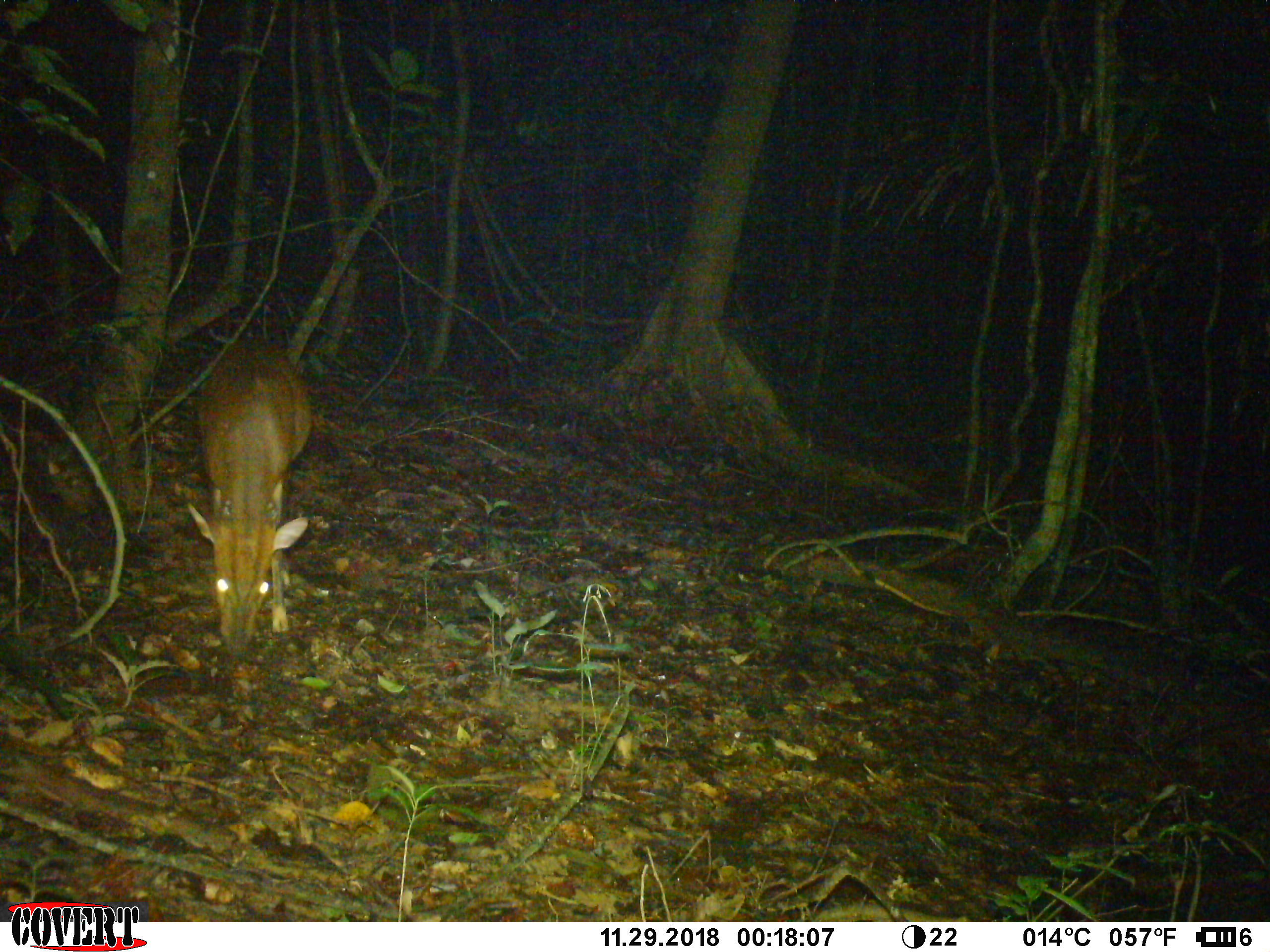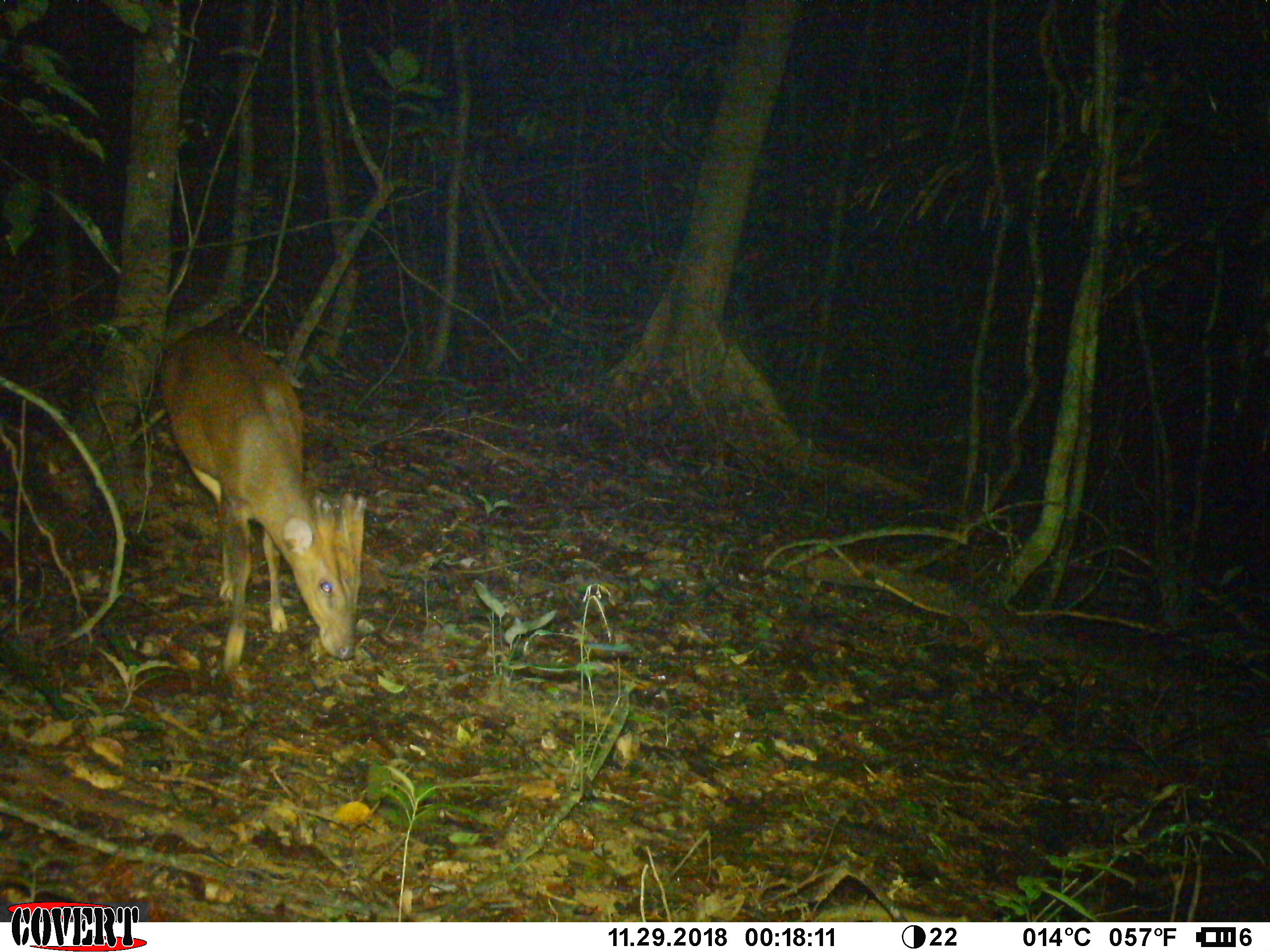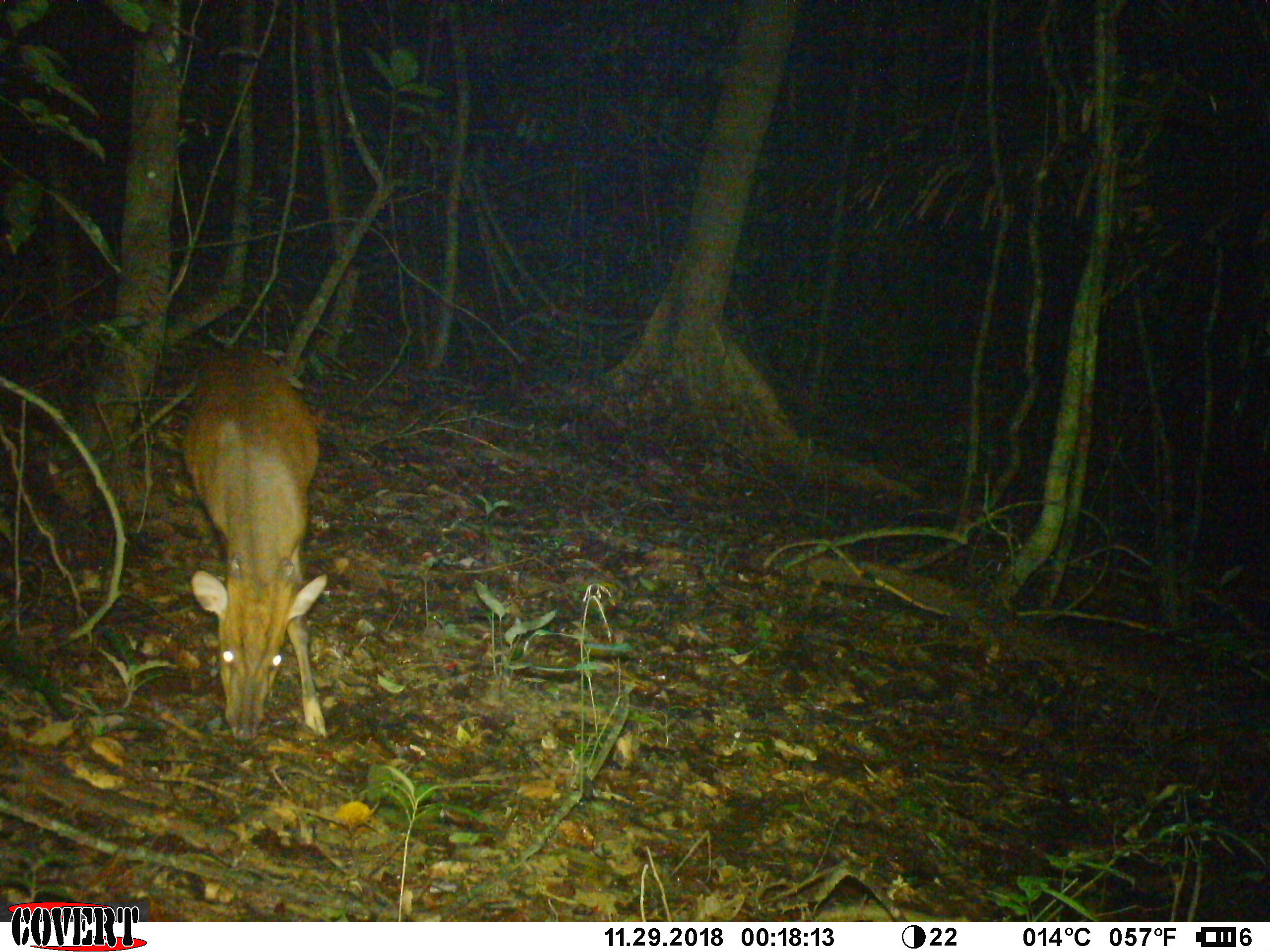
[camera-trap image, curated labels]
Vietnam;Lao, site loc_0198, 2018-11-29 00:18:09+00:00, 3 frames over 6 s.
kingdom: Animalia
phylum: Chordata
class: Mammalia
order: Artiodactyla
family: Cervidae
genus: Muntiacus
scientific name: Muntiacus vuquangensis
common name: large-antlered muntjac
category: large antlered muntjac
Large antlered muntjac (large-antlered muntjac) (Muntiacus vuquangensis). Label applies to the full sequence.